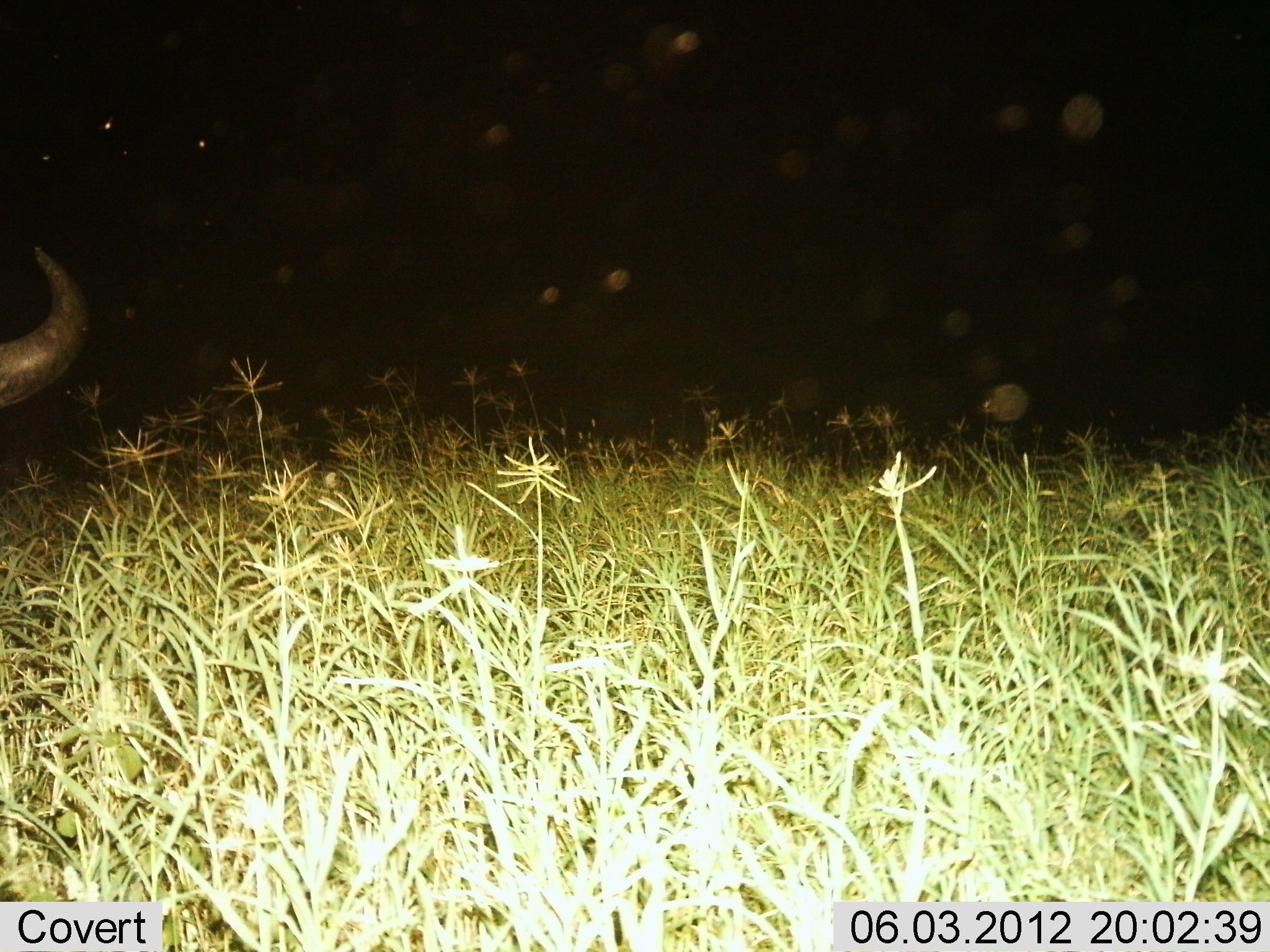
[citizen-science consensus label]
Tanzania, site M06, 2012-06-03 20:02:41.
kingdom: Animalia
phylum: Chordata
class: Mammalia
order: Artiodactyla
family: Bovidae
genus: Syncerus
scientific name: Syncerus caffer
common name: cape buffalo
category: buffalo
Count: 1.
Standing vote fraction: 81%.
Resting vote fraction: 6%.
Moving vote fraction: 6%.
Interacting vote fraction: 0%.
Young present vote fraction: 0%.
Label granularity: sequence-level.